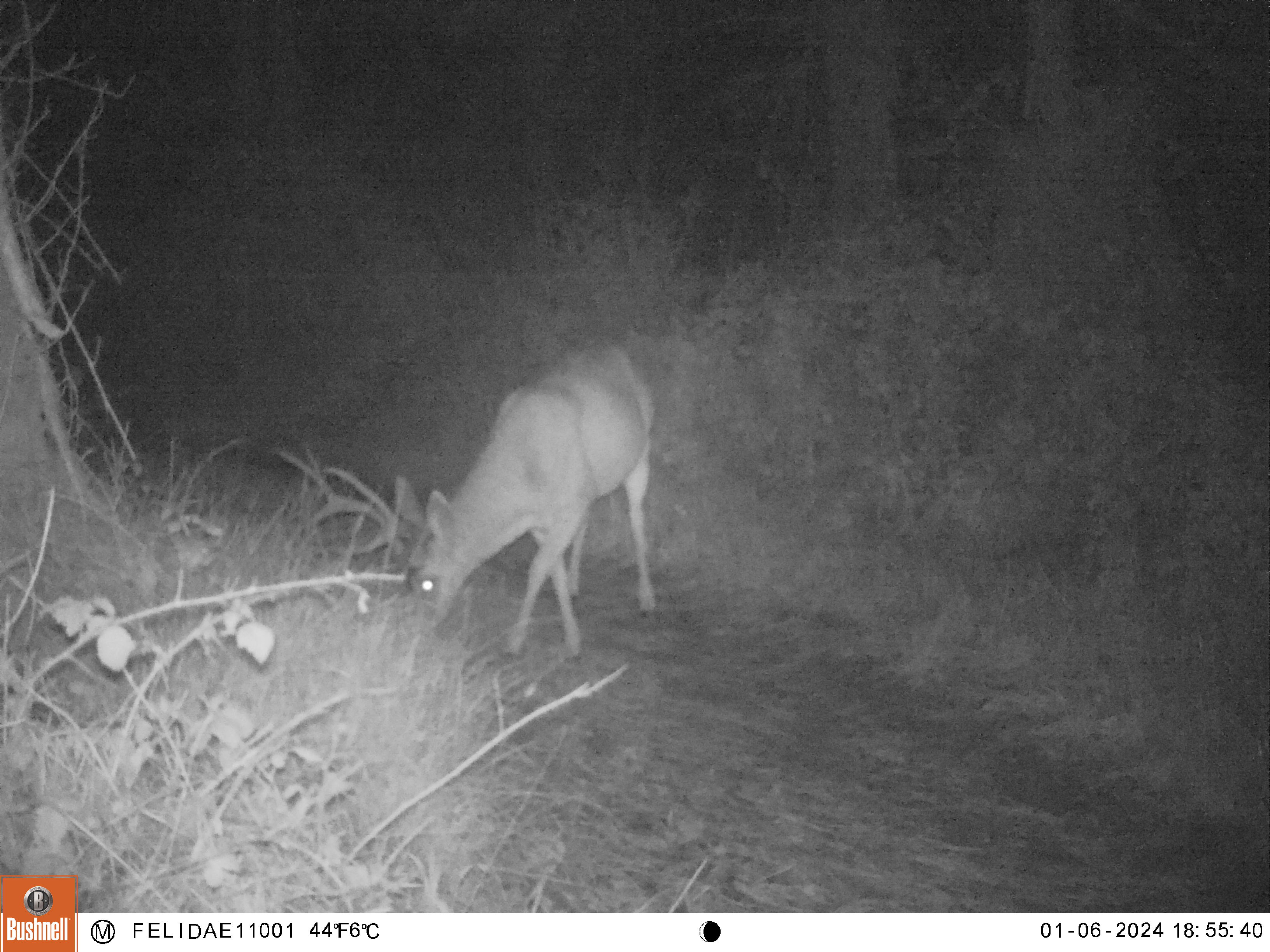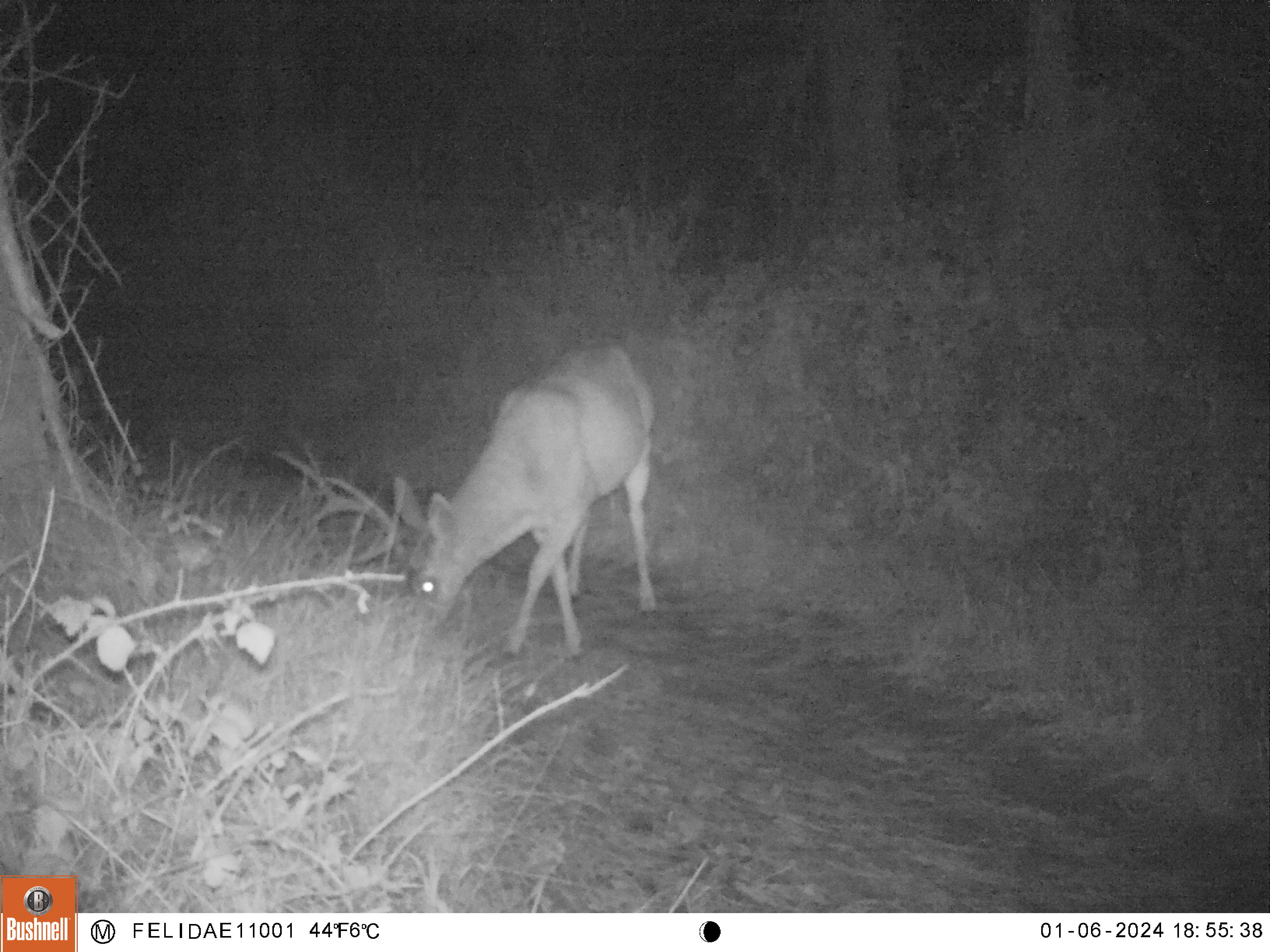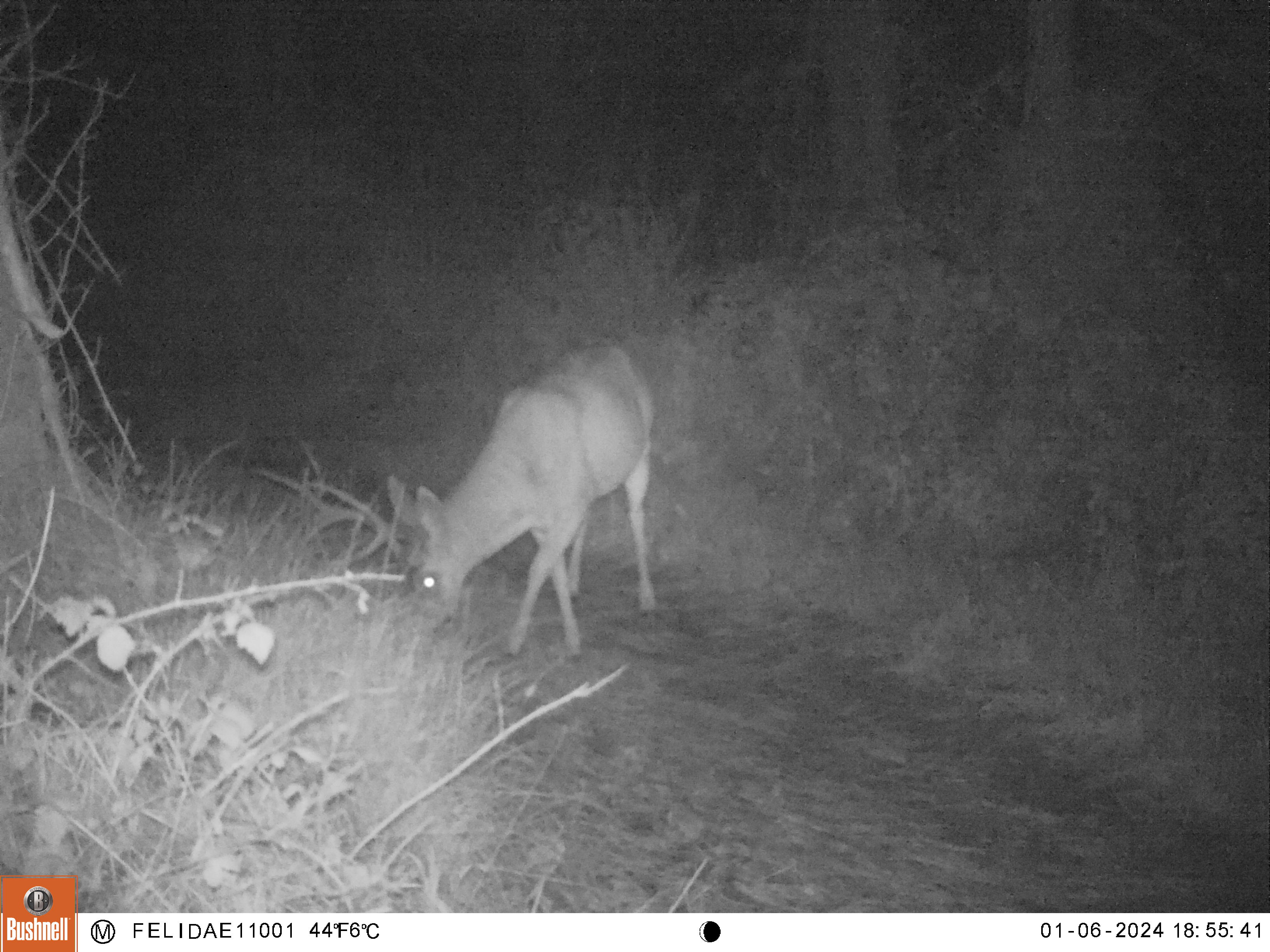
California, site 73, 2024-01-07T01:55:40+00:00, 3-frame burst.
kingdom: Animalia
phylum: Chordata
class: Mammalia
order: Artiodactyla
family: Cervidae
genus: Odocoileus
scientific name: Odocoileus hemionus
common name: mule deer